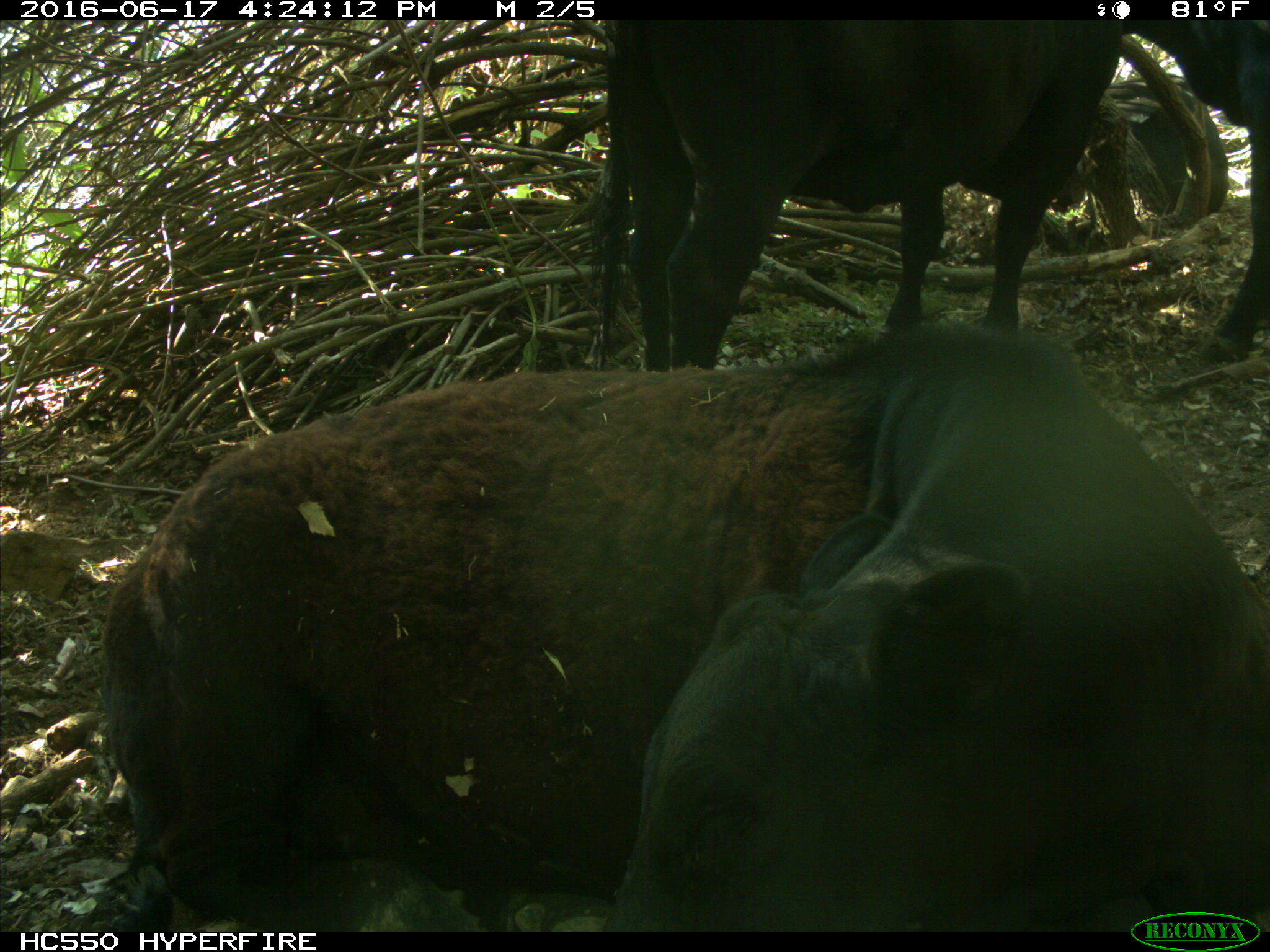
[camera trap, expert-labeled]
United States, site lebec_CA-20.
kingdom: Animalia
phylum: Chordata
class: Mammalia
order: Artiodactyla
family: Bovidae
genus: Bos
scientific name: Bos taurus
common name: domestic cow